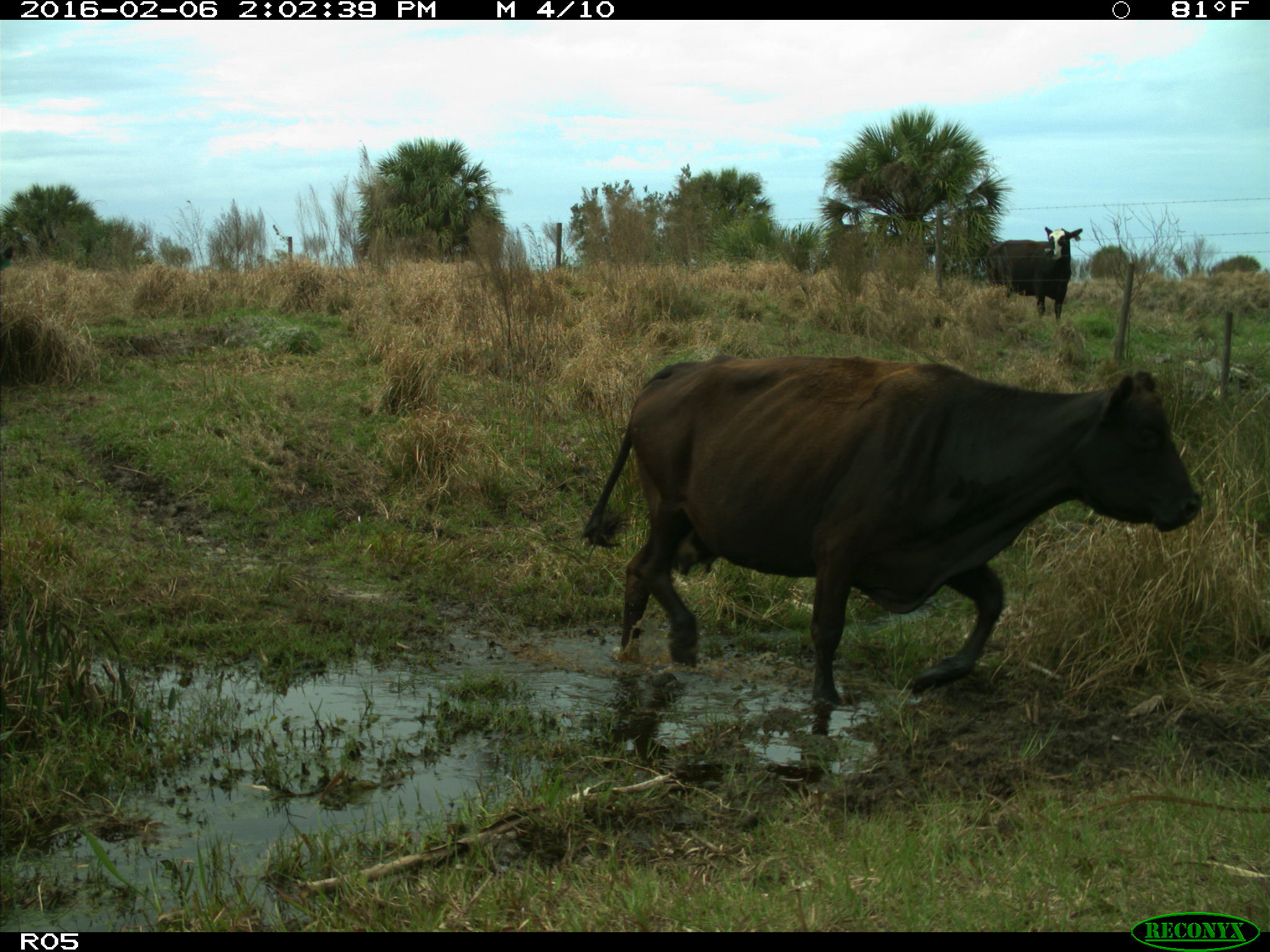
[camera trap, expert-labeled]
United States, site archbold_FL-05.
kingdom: Animalia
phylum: Chordata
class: Mammalia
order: Artiodactyla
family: Bovidae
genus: Bos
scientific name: Bos taurus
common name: domestic cow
Bos taurus (domestic cow).